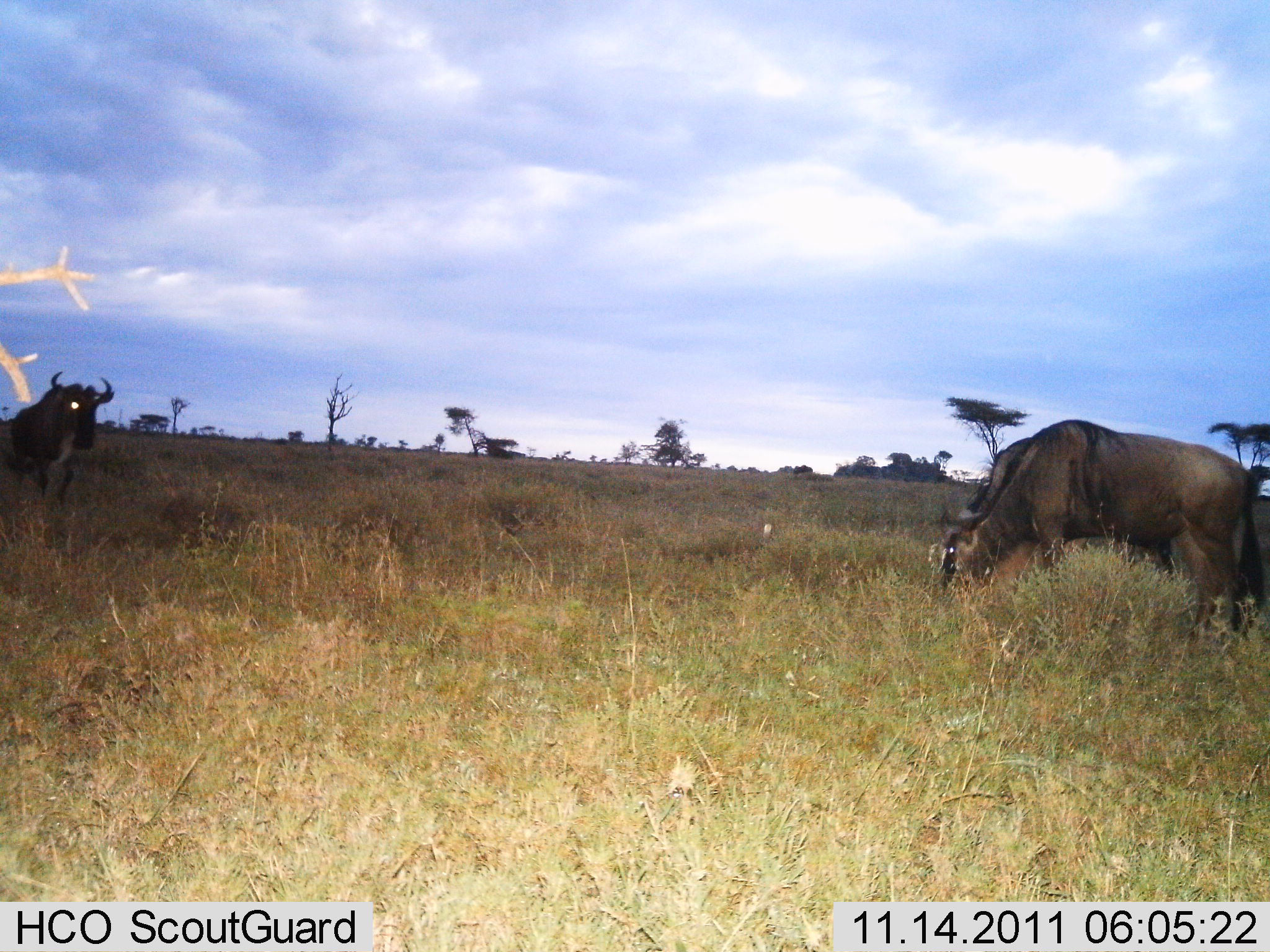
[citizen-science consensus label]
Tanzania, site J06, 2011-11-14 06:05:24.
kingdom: Animalia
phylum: Chordata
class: Mammalia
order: Artiodactyla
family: Bovidae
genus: Connochaetes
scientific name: Connochaetes taurinus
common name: blue wildebeest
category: wildebeest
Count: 2.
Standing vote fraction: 69%.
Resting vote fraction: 0%.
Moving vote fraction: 6%.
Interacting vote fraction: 0%.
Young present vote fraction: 0%.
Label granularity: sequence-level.